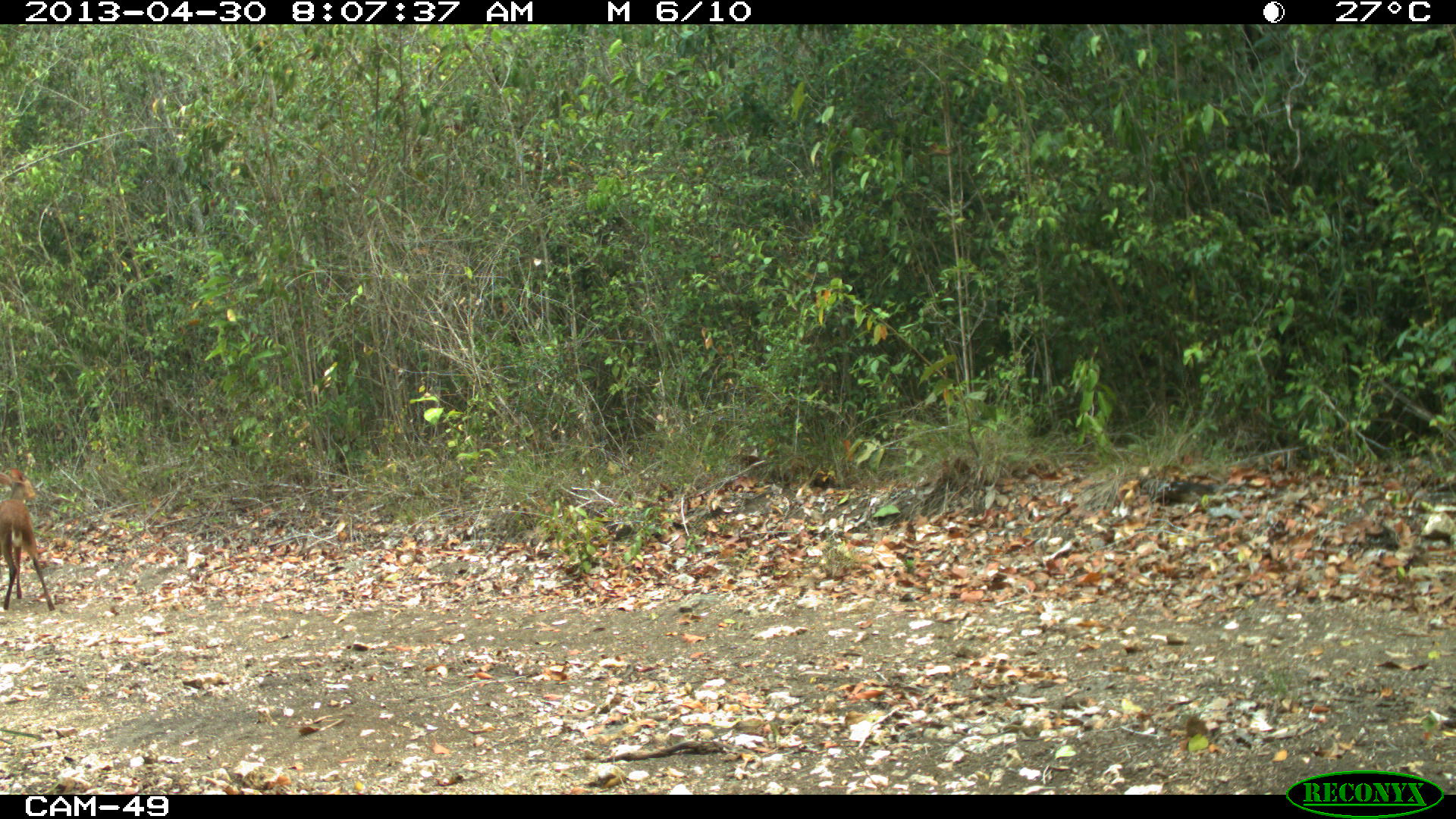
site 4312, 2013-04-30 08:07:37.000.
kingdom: Animalia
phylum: Chordata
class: Mammalia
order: Artiodactyla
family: Cervidae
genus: Mazama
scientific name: Mazama temama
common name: central american red brocket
Mazama temama (central american red brocket), count 1.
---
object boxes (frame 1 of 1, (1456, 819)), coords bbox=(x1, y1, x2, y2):
mazama temama: bbox=(0, 468, 55, 610)